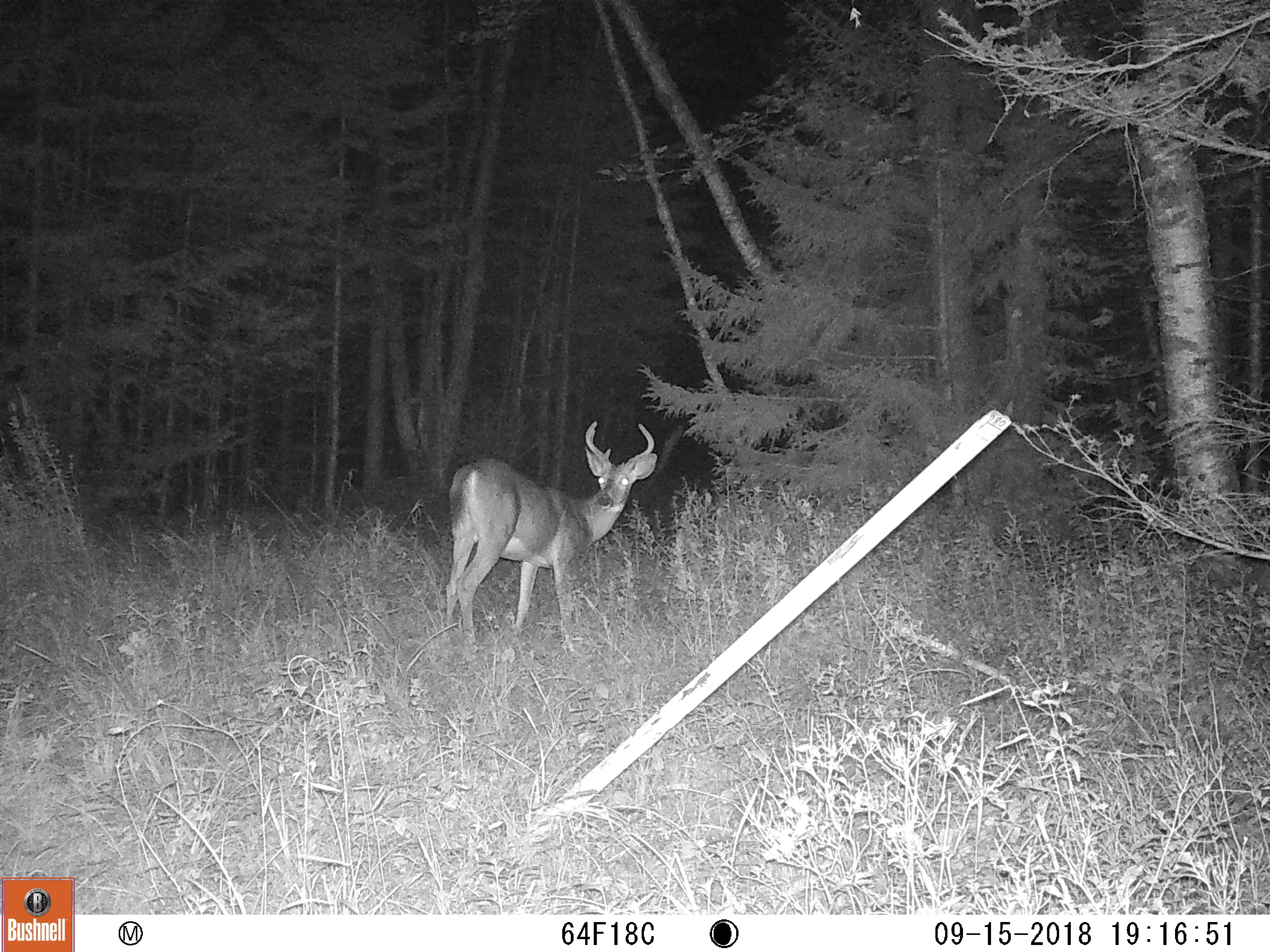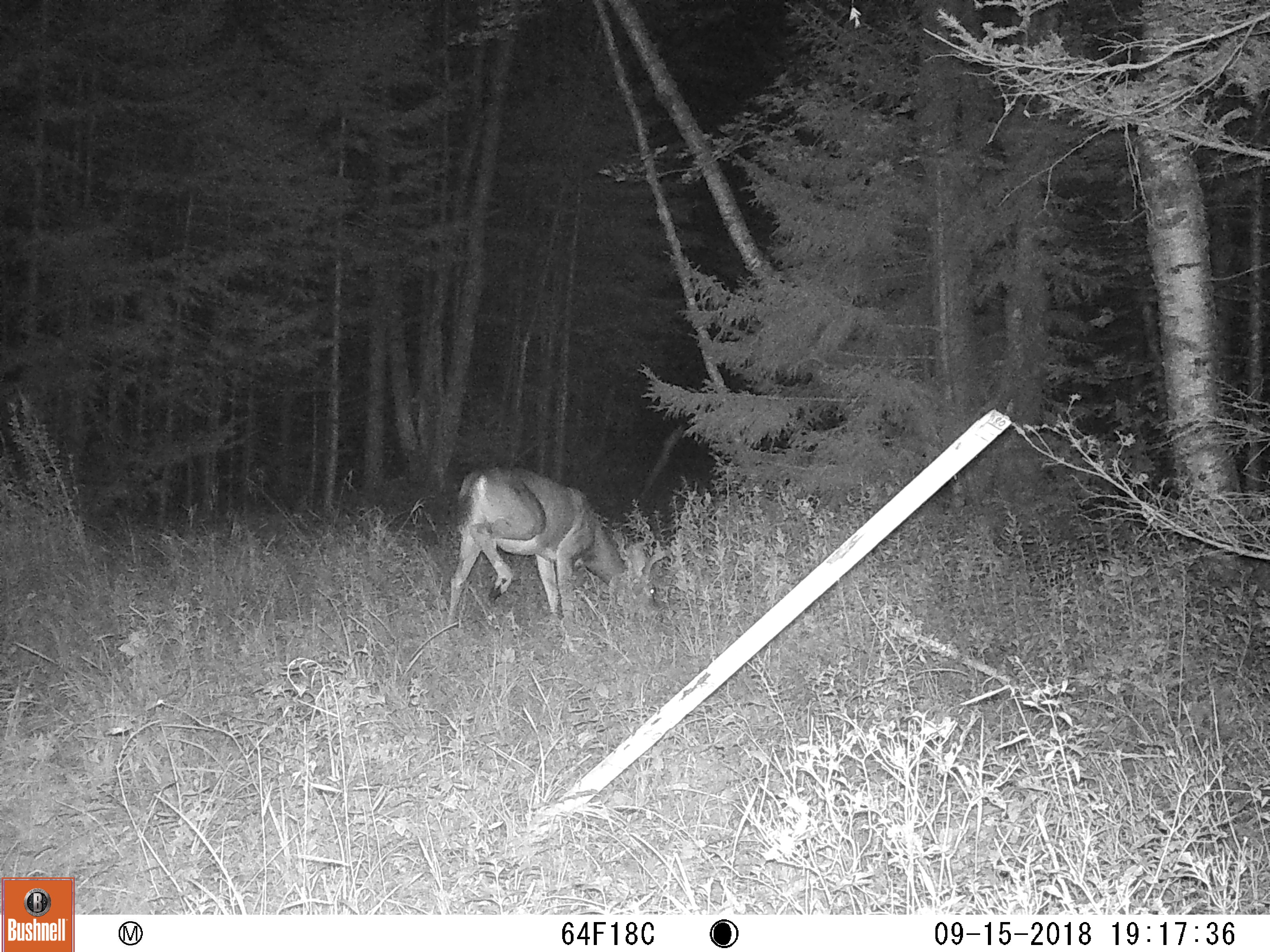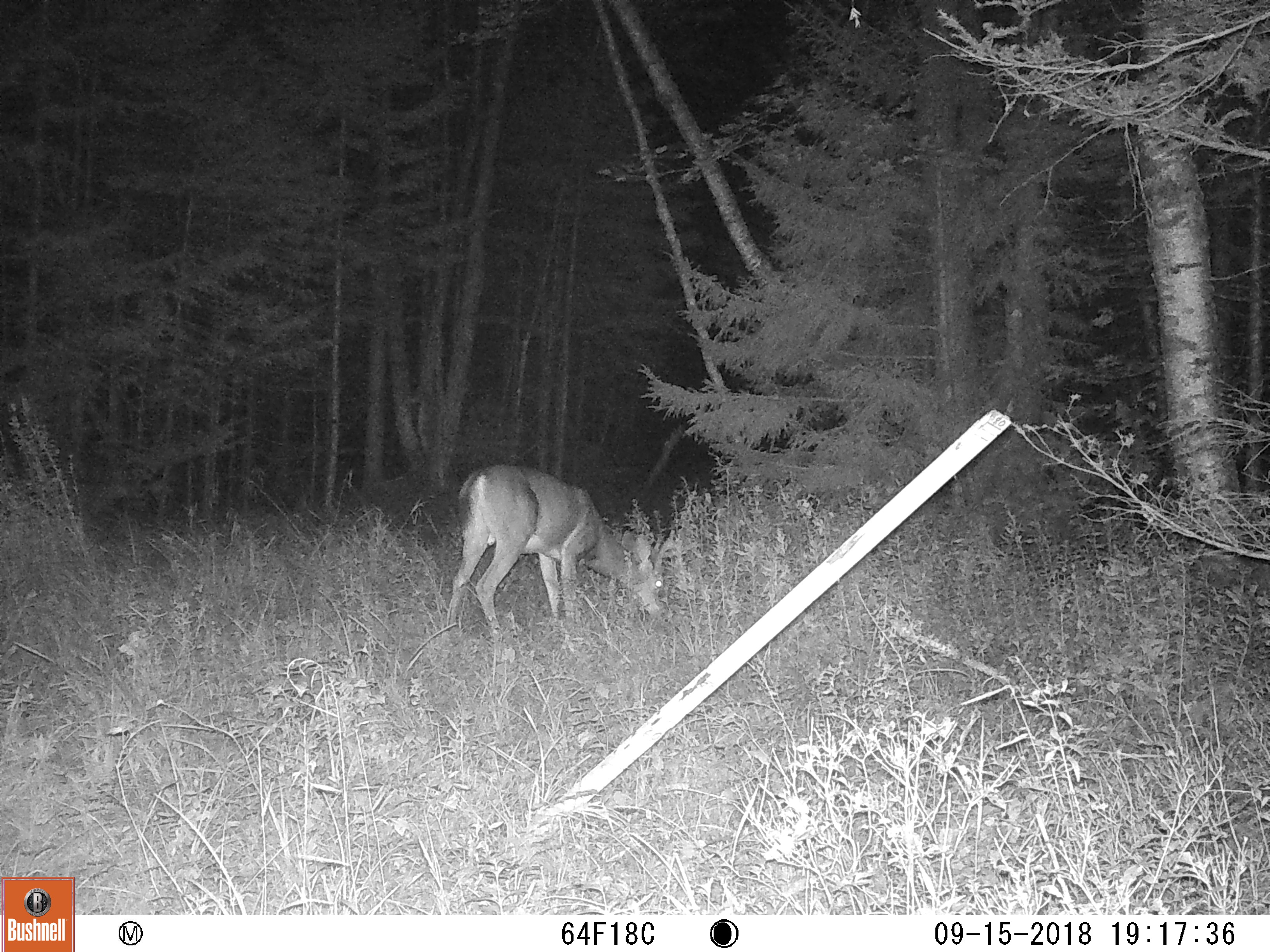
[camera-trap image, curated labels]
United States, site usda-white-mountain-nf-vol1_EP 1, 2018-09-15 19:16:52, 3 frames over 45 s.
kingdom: Animalia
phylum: Chordata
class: Mammalia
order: Artiodactyla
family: Cervidae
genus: Odocoileus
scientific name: Odocoileus virginianus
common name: white-tailed deer